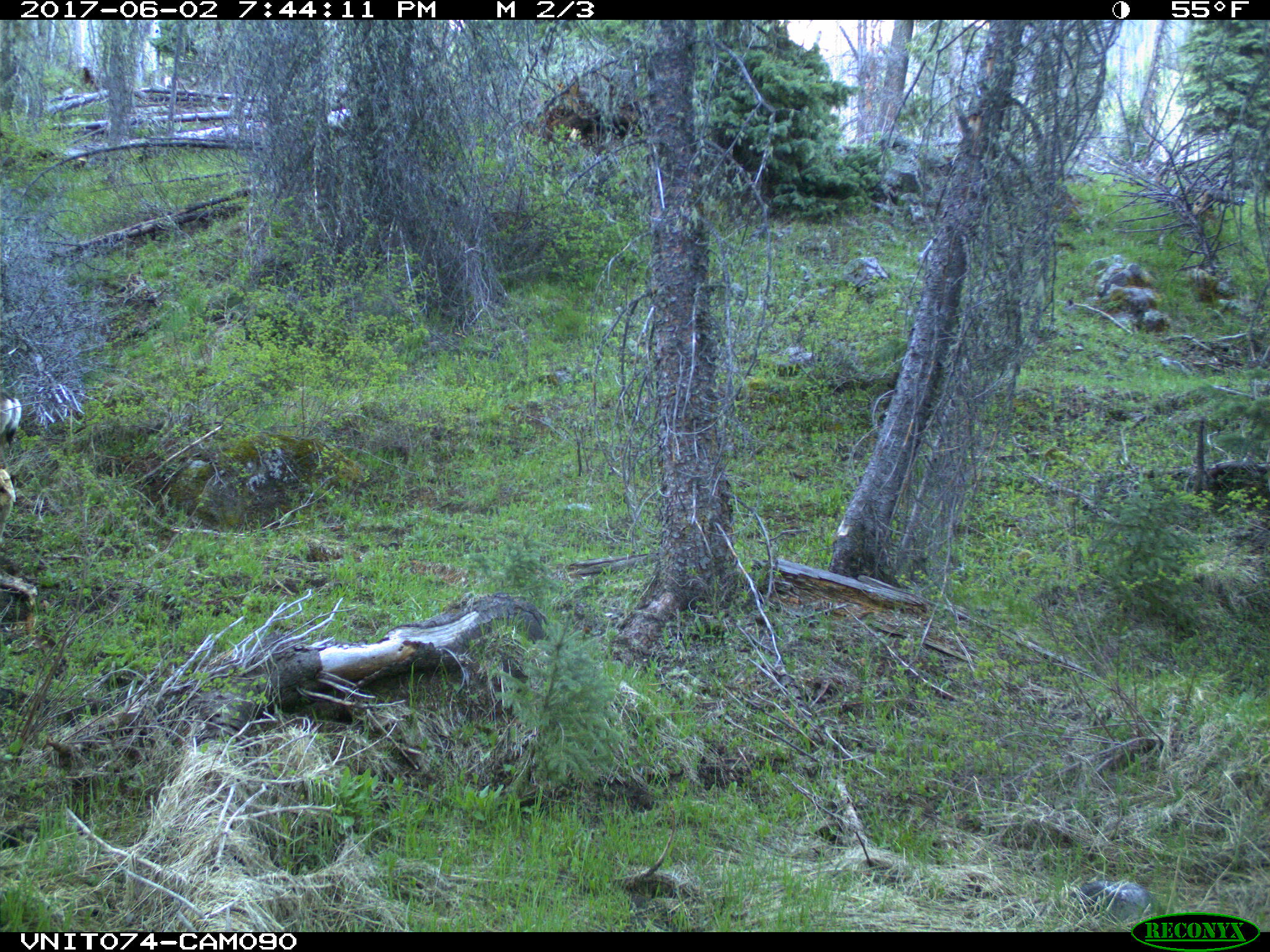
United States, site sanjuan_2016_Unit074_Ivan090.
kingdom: Animalia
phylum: Chordata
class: Mammalia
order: Artiodactyla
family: Cervidae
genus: Odocoileus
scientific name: Odocoileus hemionus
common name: mule deer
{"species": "Odocoileus hemionus (mule deer)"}